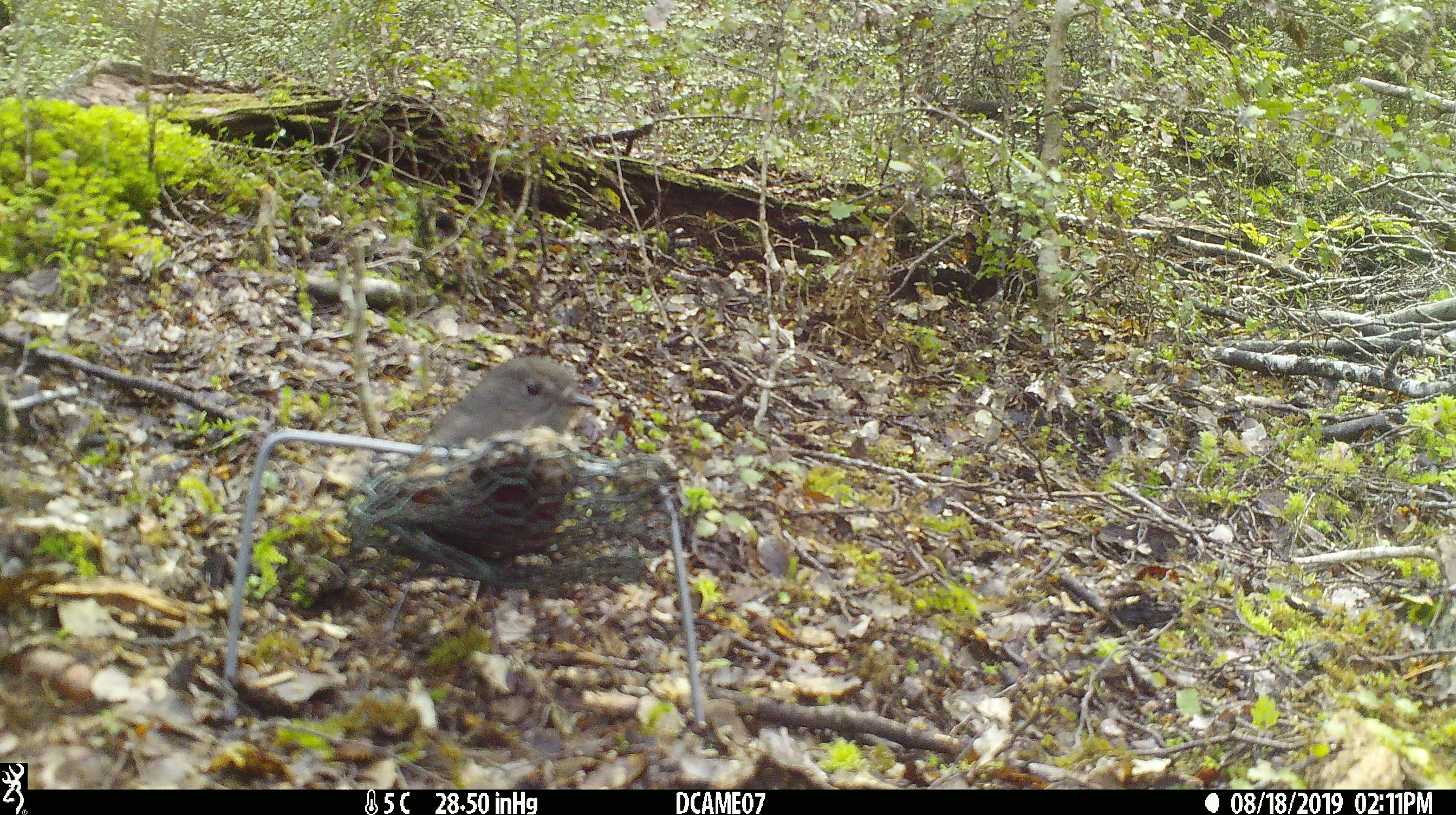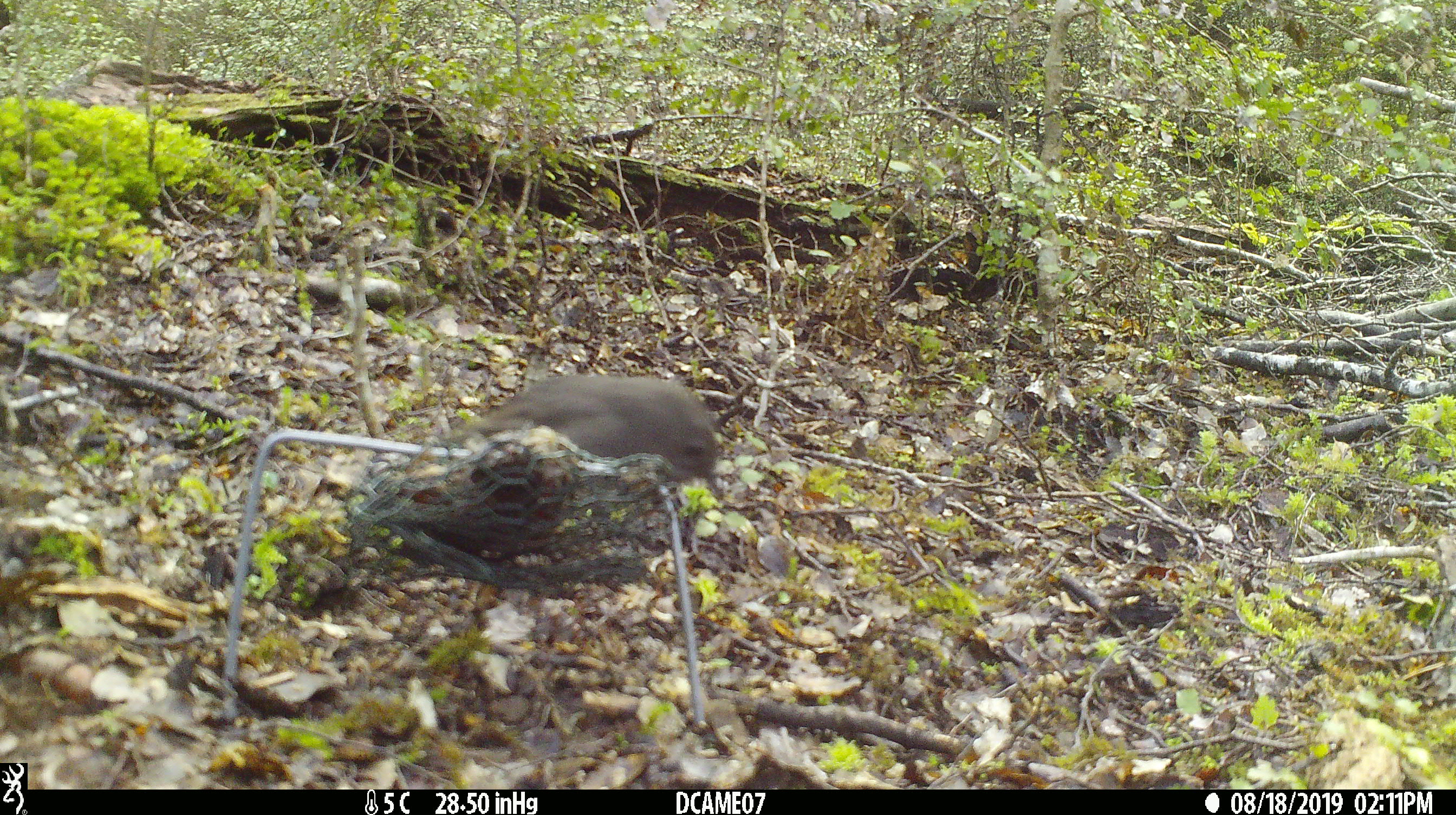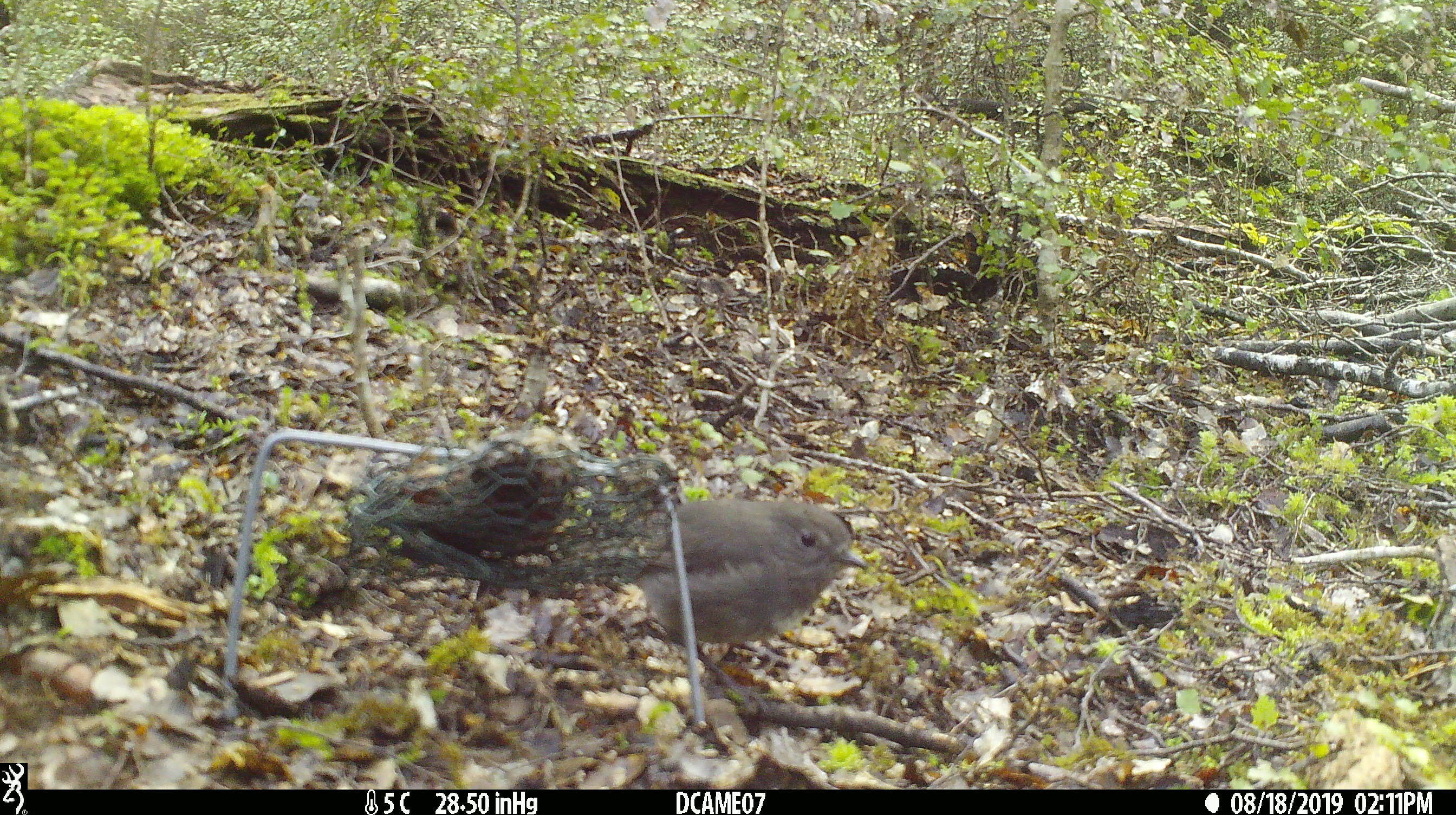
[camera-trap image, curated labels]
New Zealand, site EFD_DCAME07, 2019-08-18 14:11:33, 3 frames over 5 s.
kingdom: Animalia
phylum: Chordata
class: Aves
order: Passeriformes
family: Petroicidae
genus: Petroica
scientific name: Petroica australis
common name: new zealand robin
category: robin